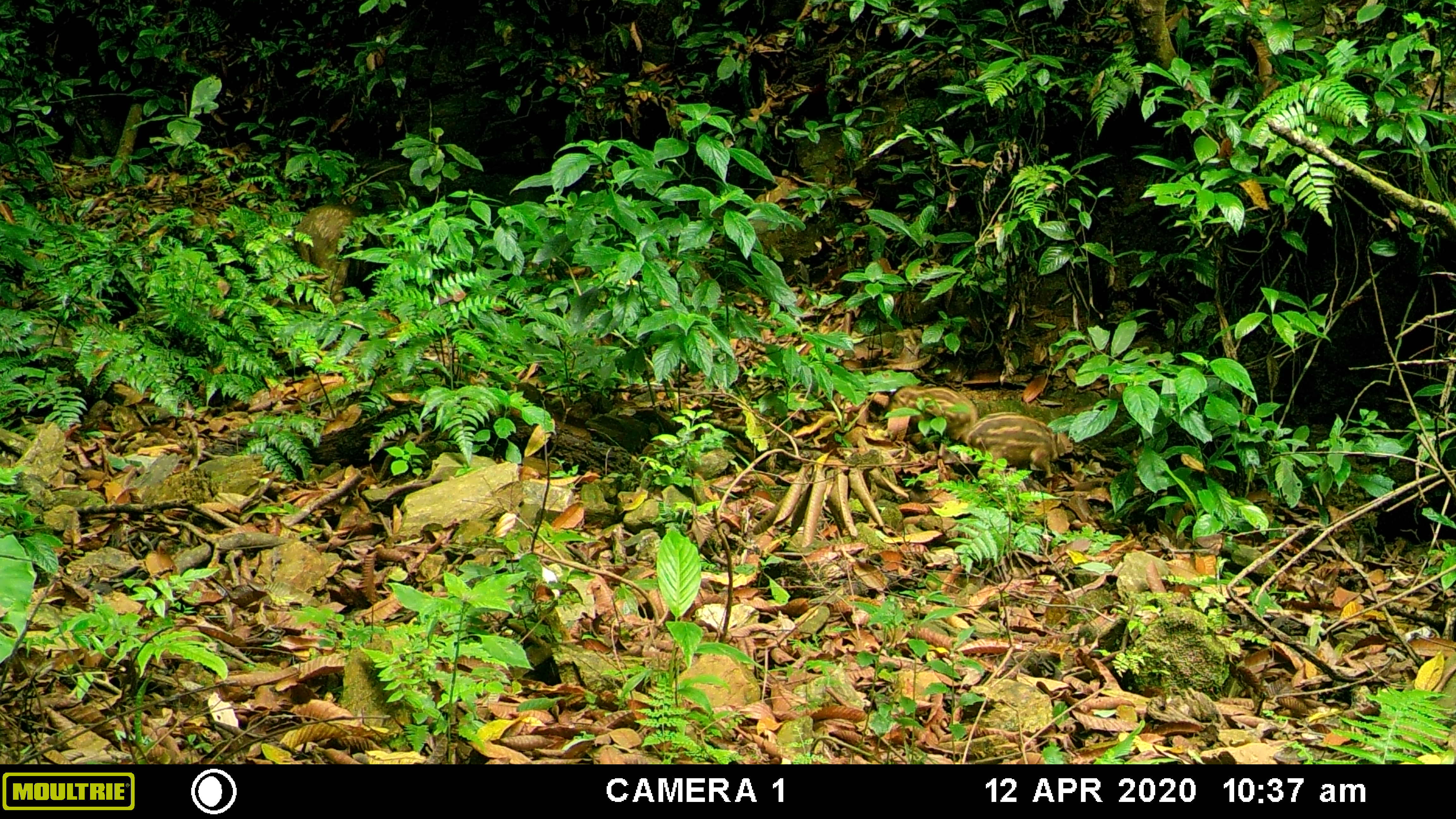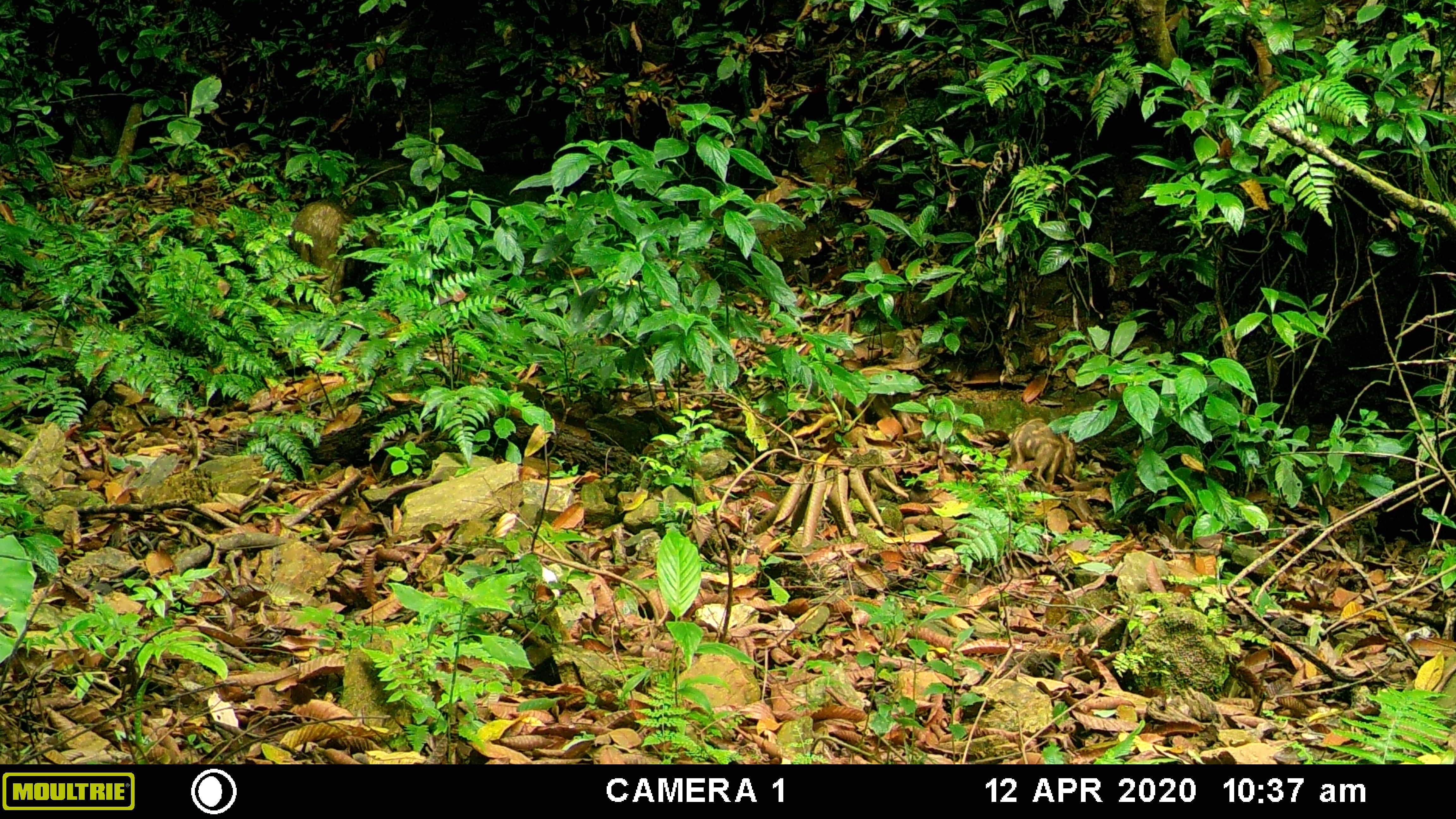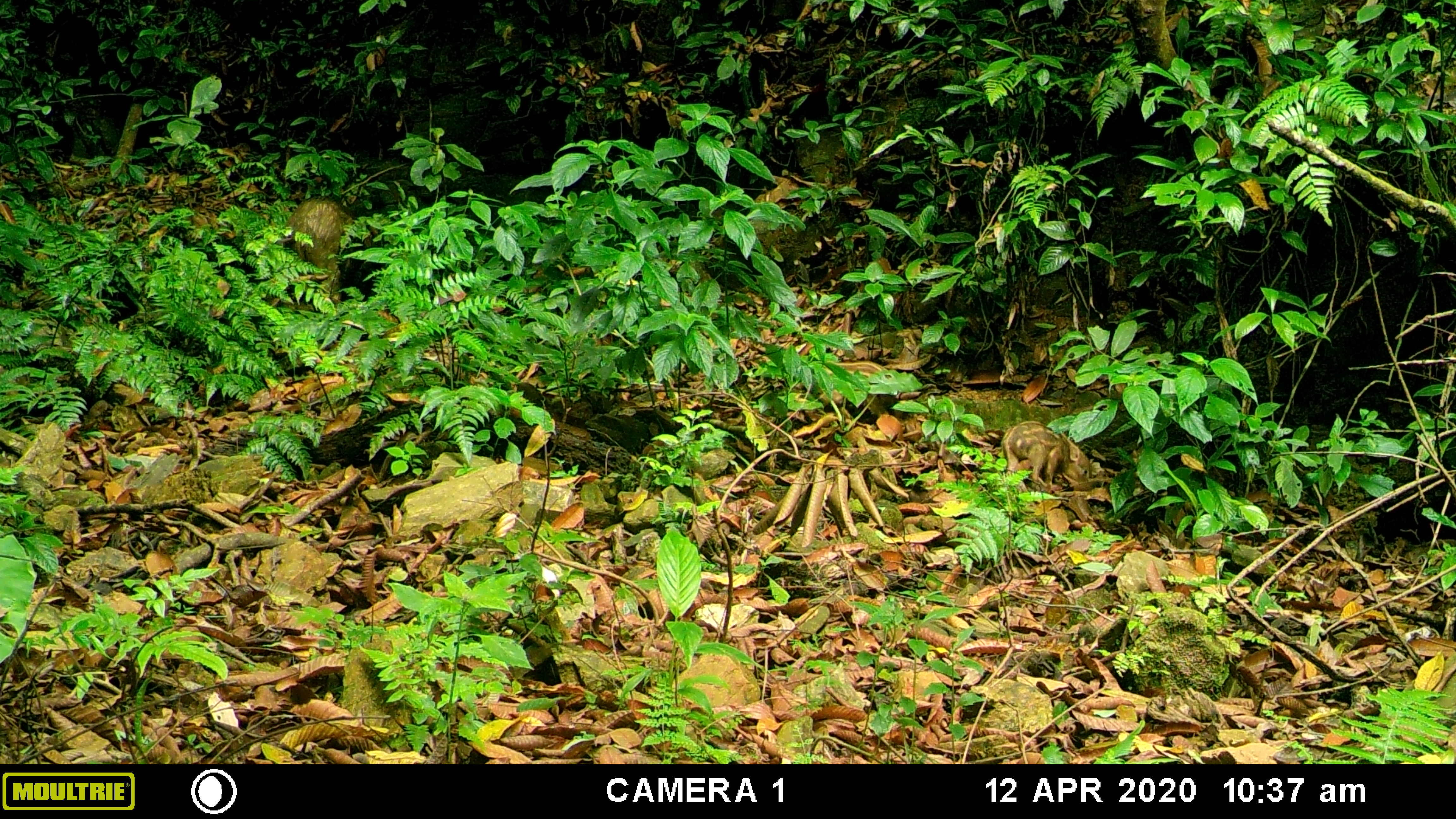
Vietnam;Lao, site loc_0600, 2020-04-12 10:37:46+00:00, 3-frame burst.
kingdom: Animalia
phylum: Chordata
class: Mammalia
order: Artiodactyla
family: Suidae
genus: Sus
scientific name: Sus scrofa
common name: eurasian wild pig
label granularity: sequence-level